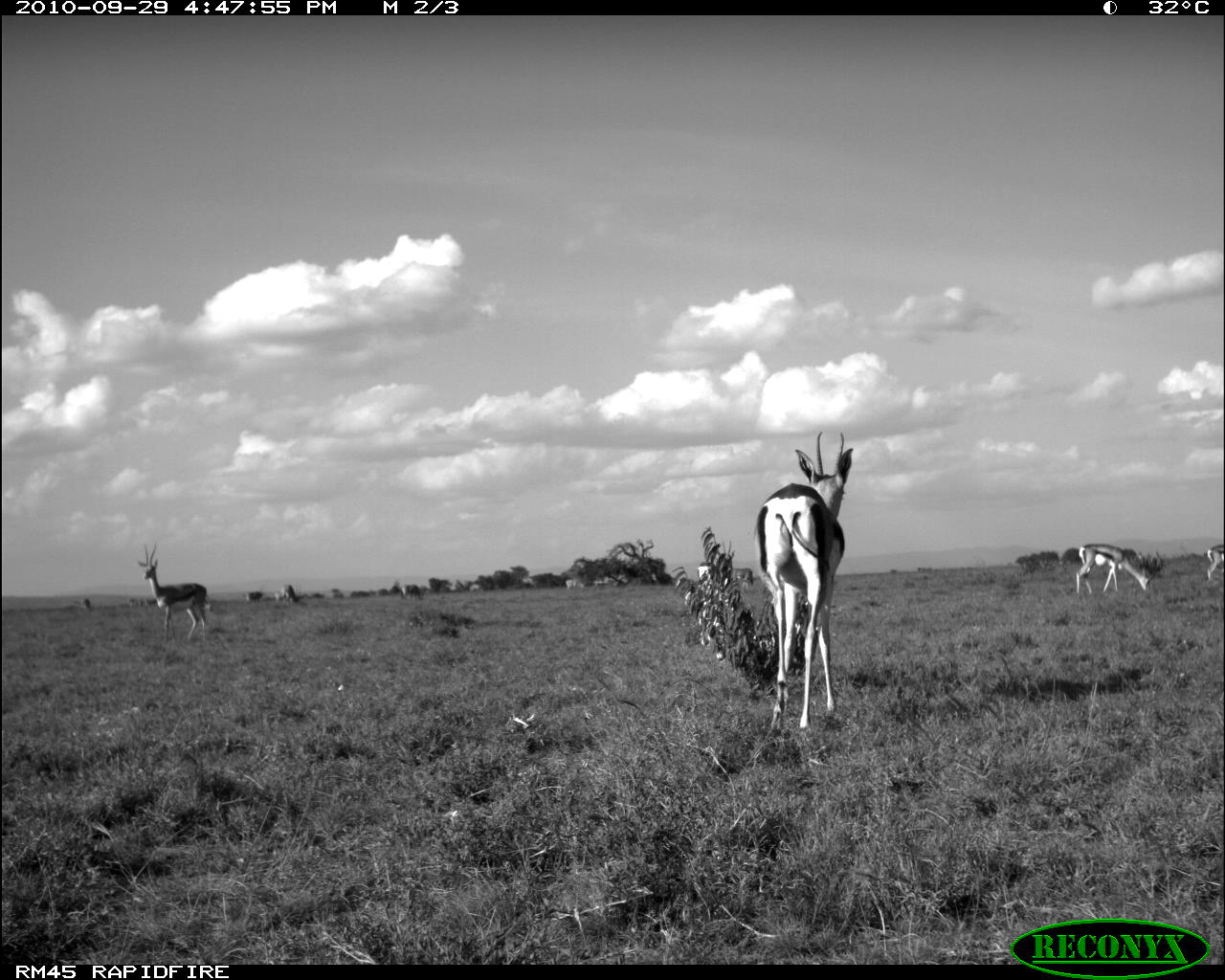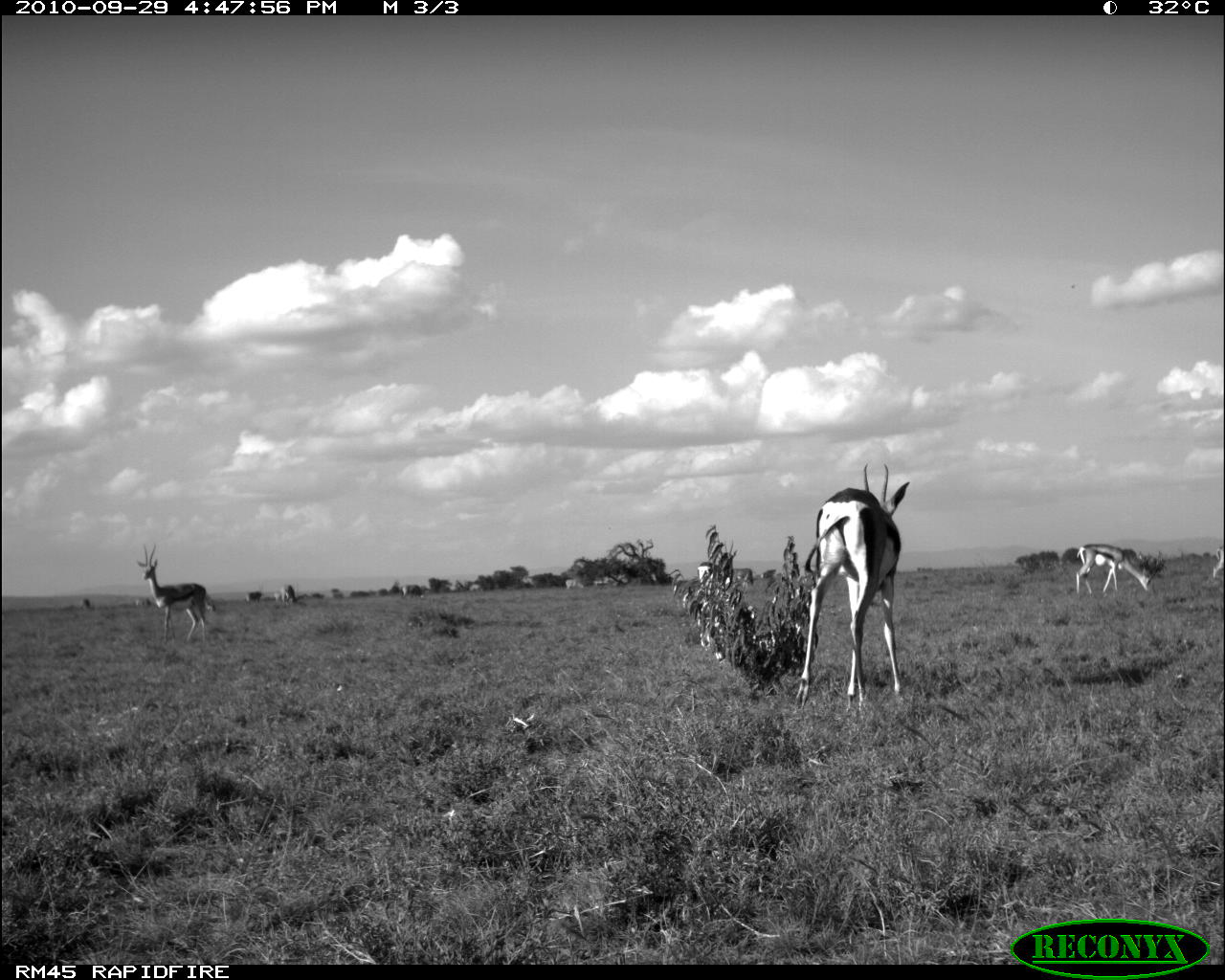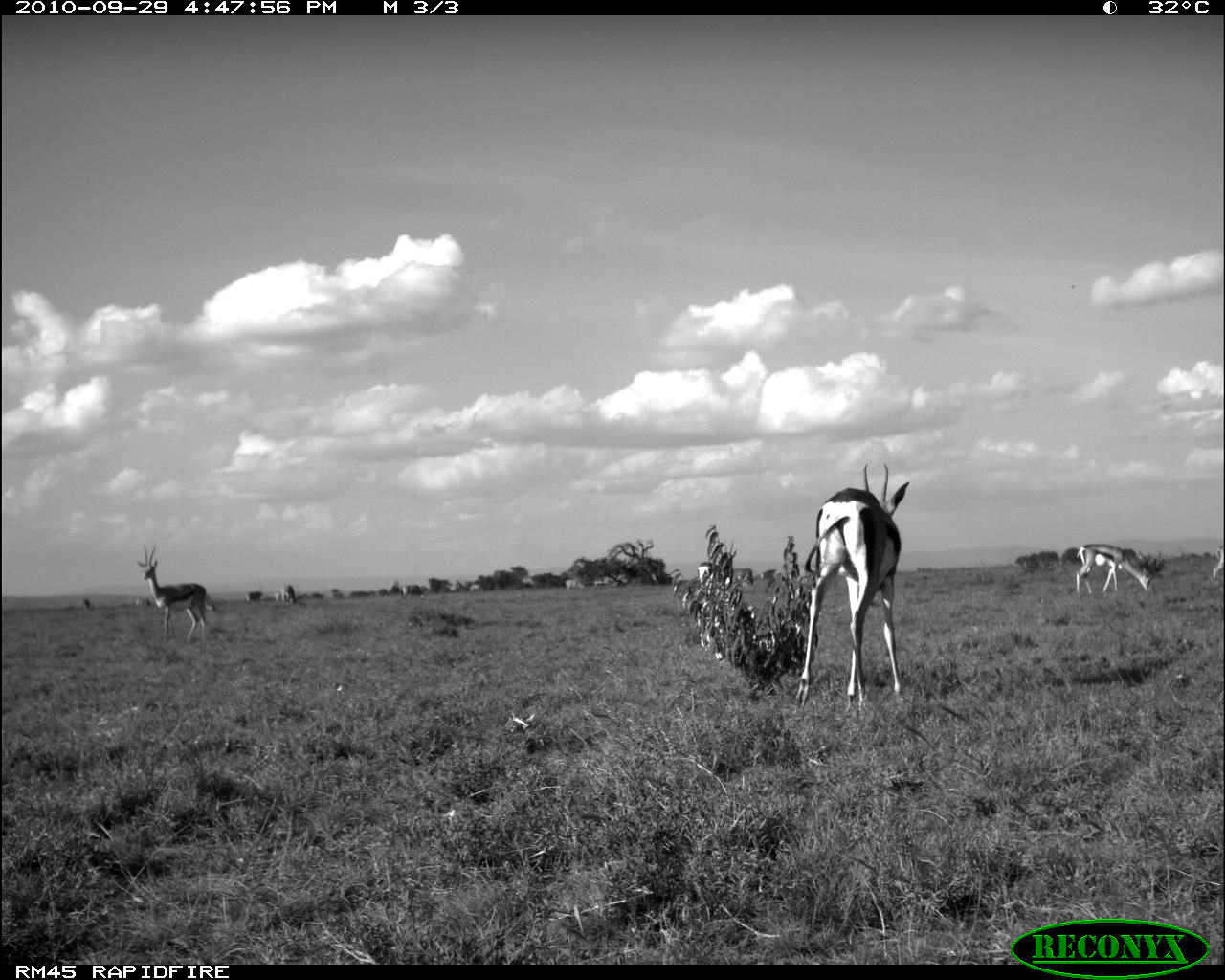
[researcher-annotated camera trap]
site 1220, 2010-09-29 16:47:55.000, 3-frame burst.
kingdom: Animalia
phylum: Chordata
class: Mammalia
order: Artiodactyla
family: Bovidae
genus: Oryx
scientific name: Oryx beisa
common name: east african oryx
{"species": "Oryx beisa (east african oryx)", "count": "3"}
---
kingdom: Animalia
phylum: Chordata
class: Mammalia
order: Artiodactyla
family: Bovidae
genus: Nanger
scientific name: Nanger granti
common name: grant's gazelle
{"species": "Nanger granti (grant's gazelle)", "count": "3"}